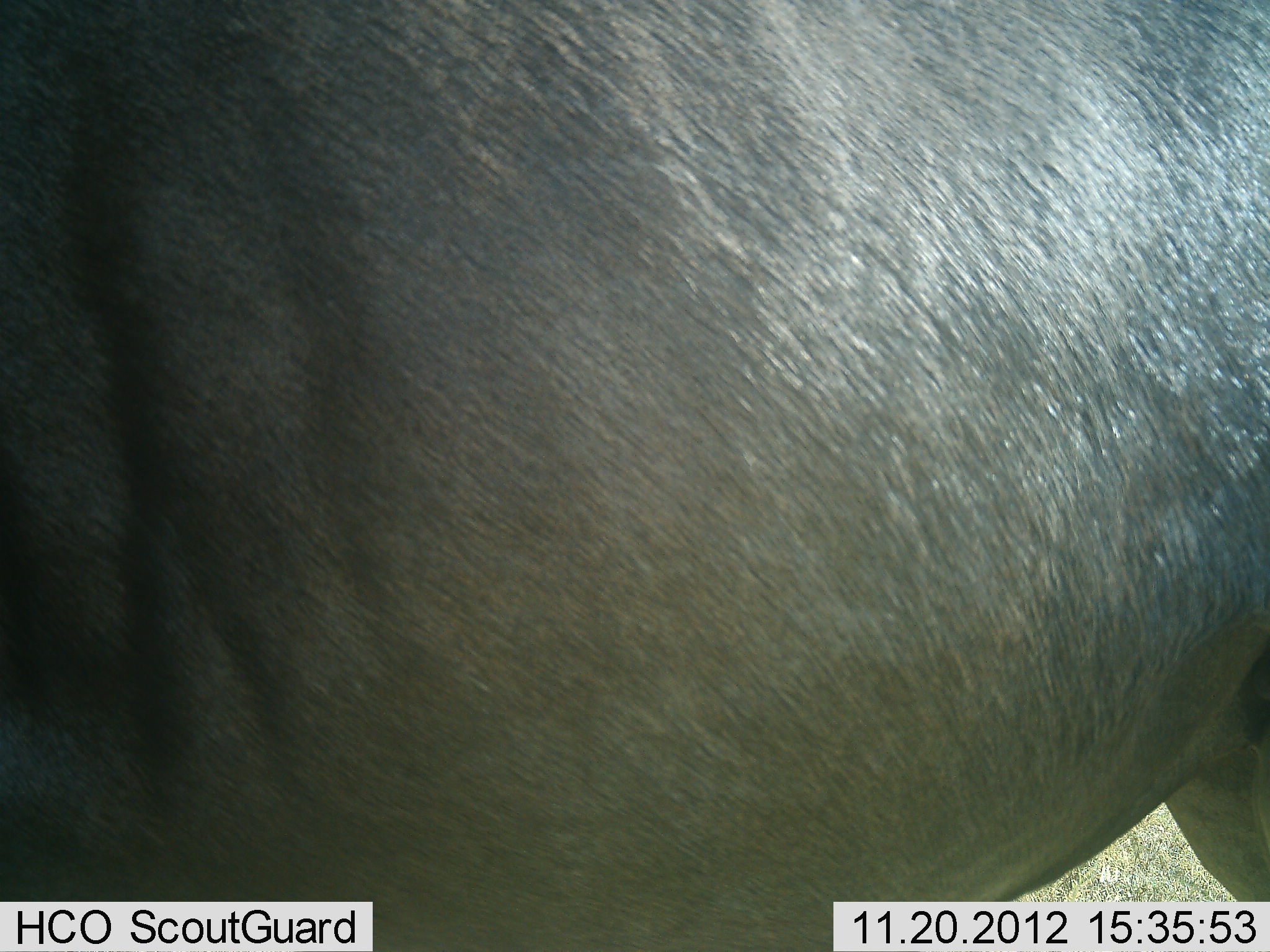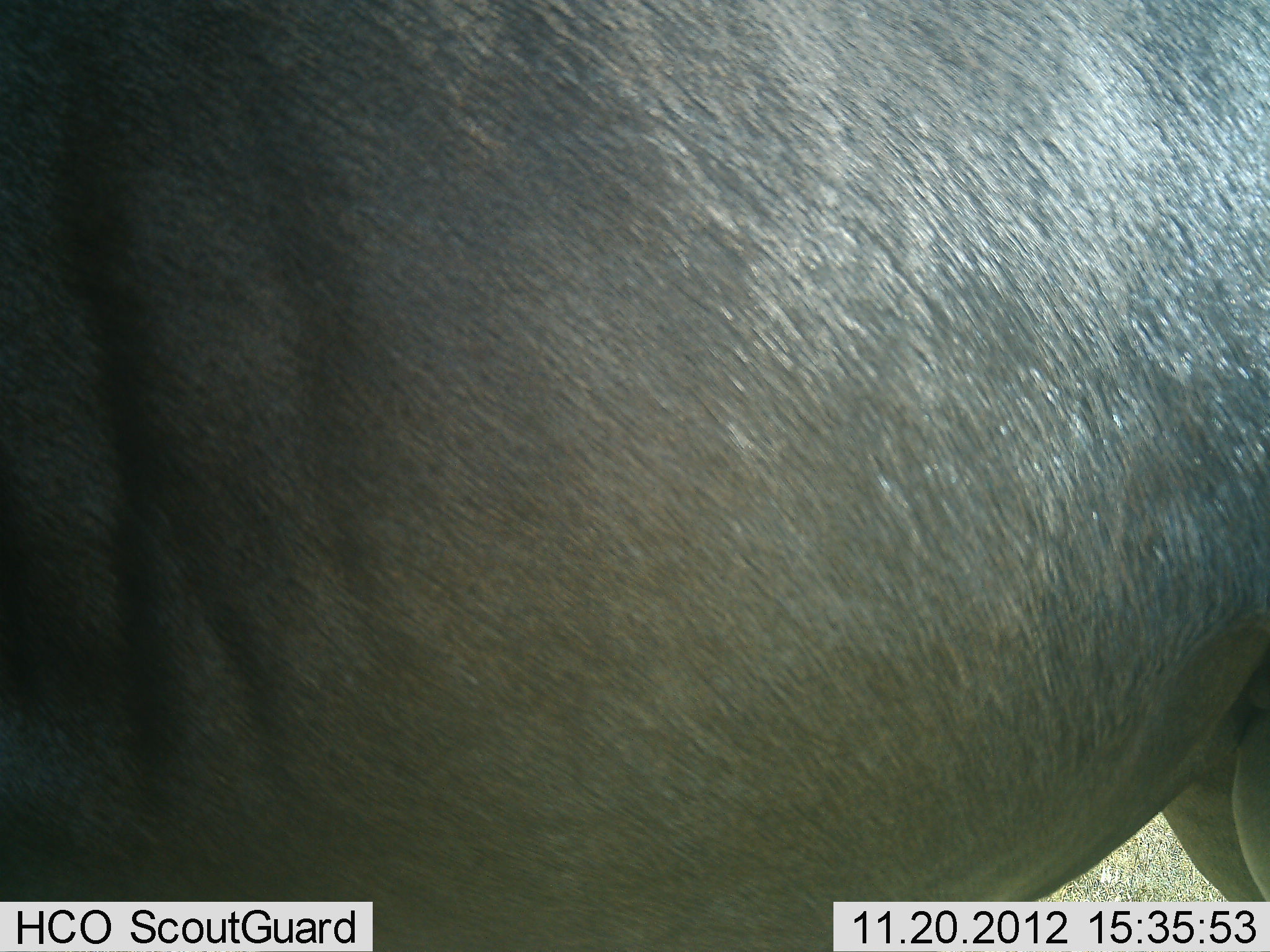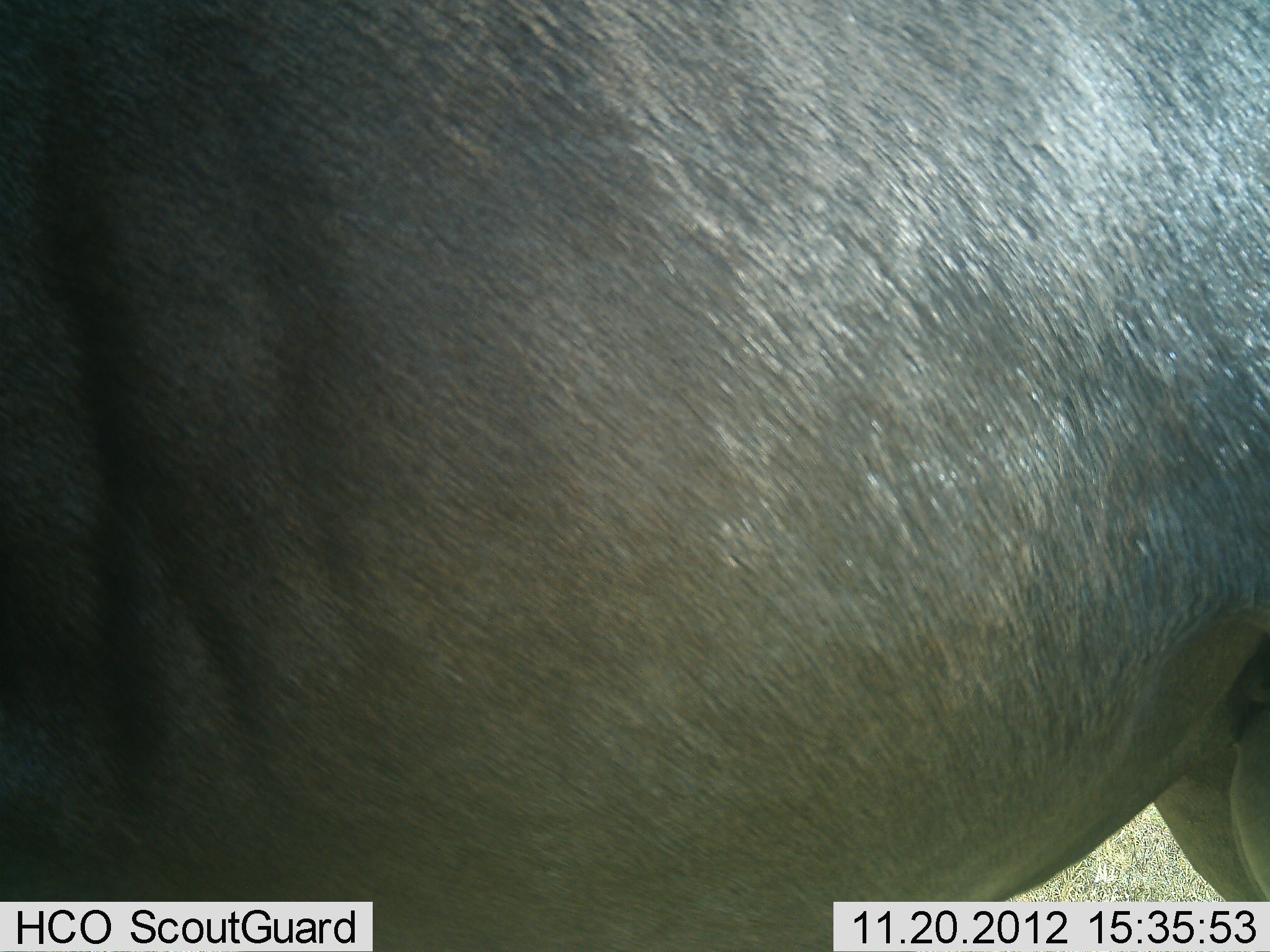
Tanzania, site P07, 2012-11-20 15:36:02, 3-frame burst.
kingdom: Animalia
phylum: Chordata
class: Mammalia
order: Artiodactyla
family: Bovidae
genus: Connochaetes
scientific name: Connochaetes taurinus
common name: blue wildebeest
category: wildebeest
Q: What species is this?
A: Wildebeest (blue wildebeest) (Connochaetes taurinus).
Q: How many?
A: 1.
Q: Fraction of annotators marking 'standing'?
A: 100%.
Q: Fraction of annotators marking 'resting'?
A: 0%.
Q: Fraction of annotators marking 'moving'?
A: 0%.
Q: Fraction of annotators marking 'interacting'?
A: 0%.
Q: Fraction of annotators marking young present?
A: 0%.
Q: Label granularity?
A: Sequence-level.